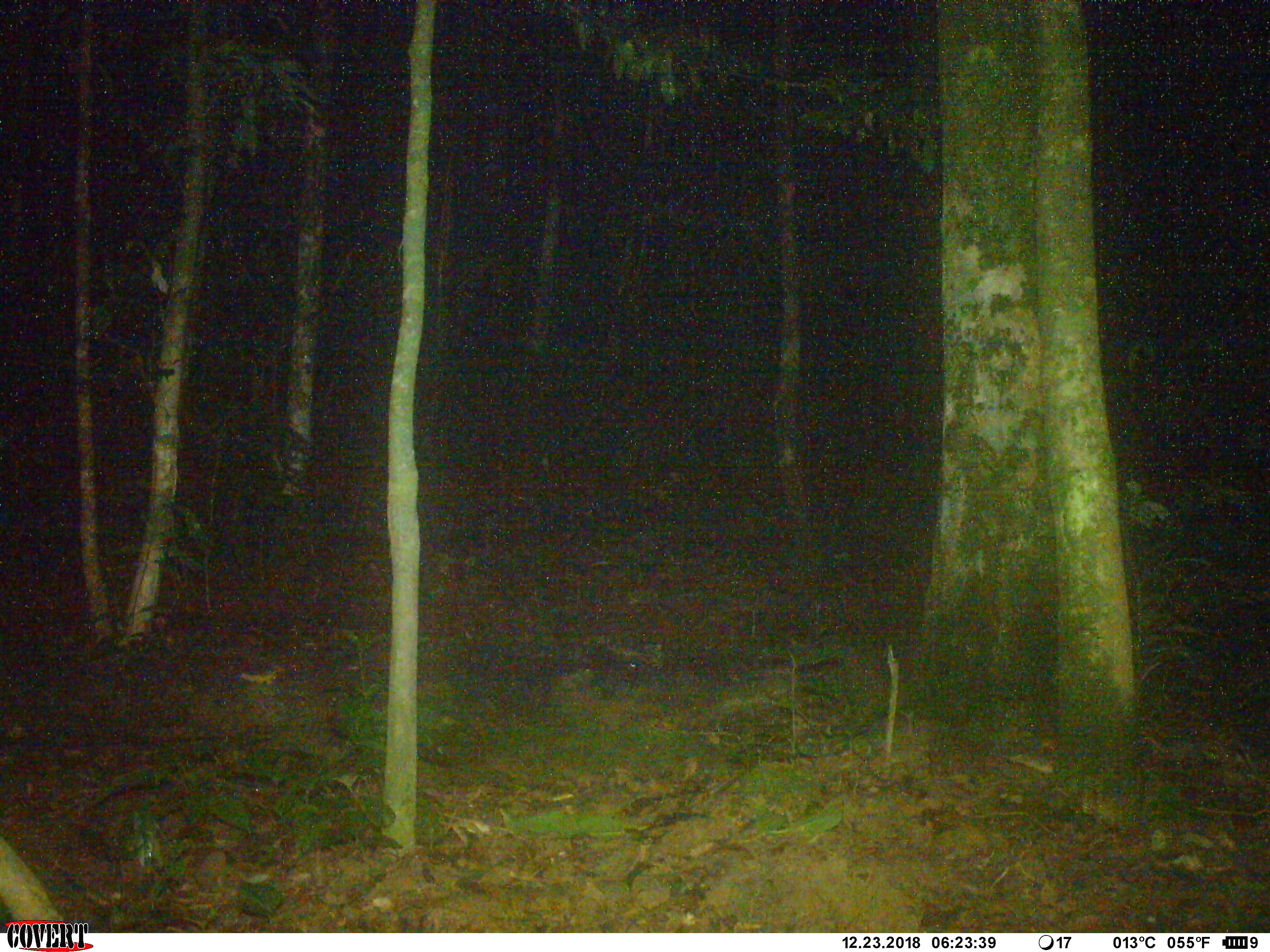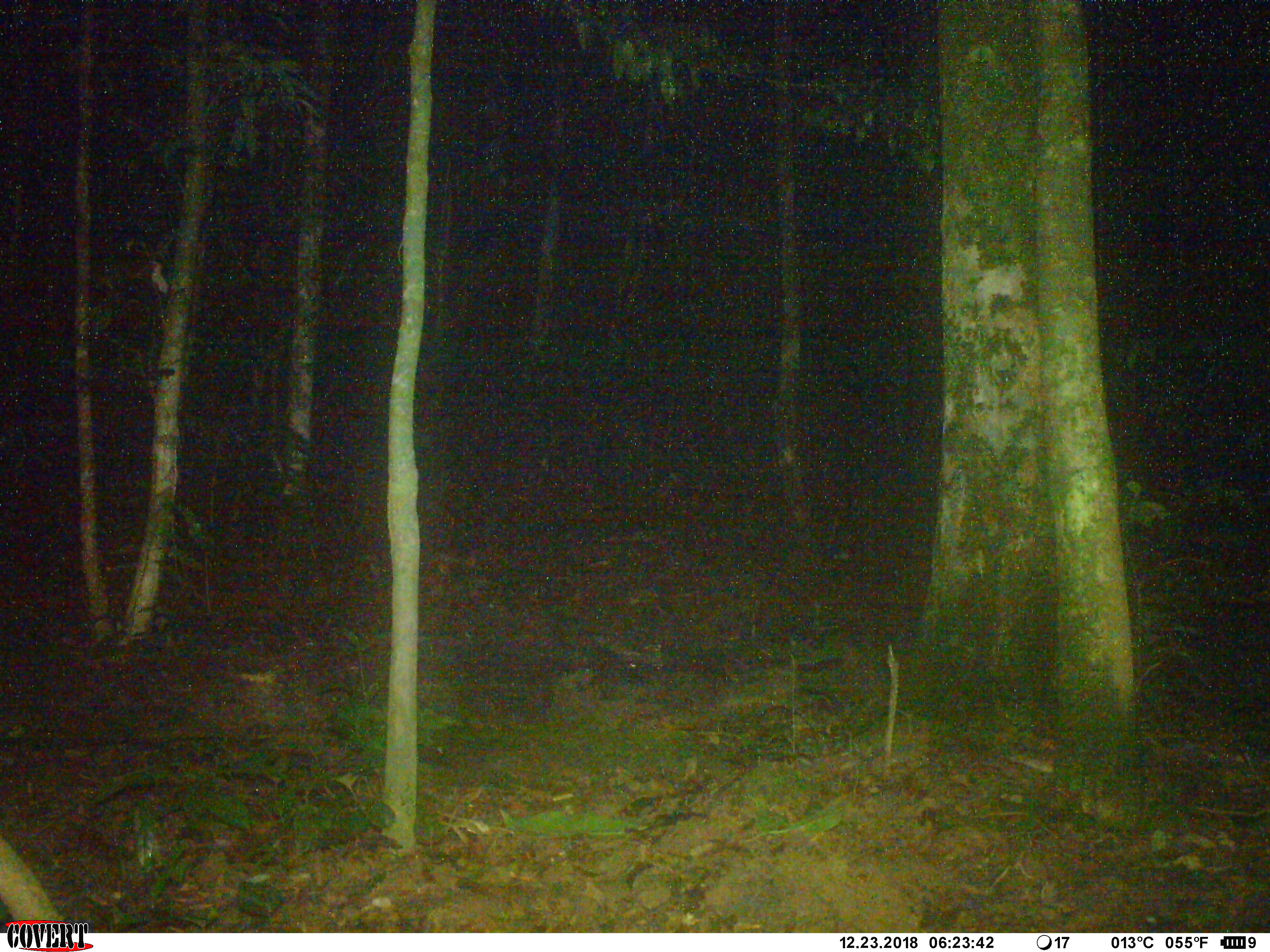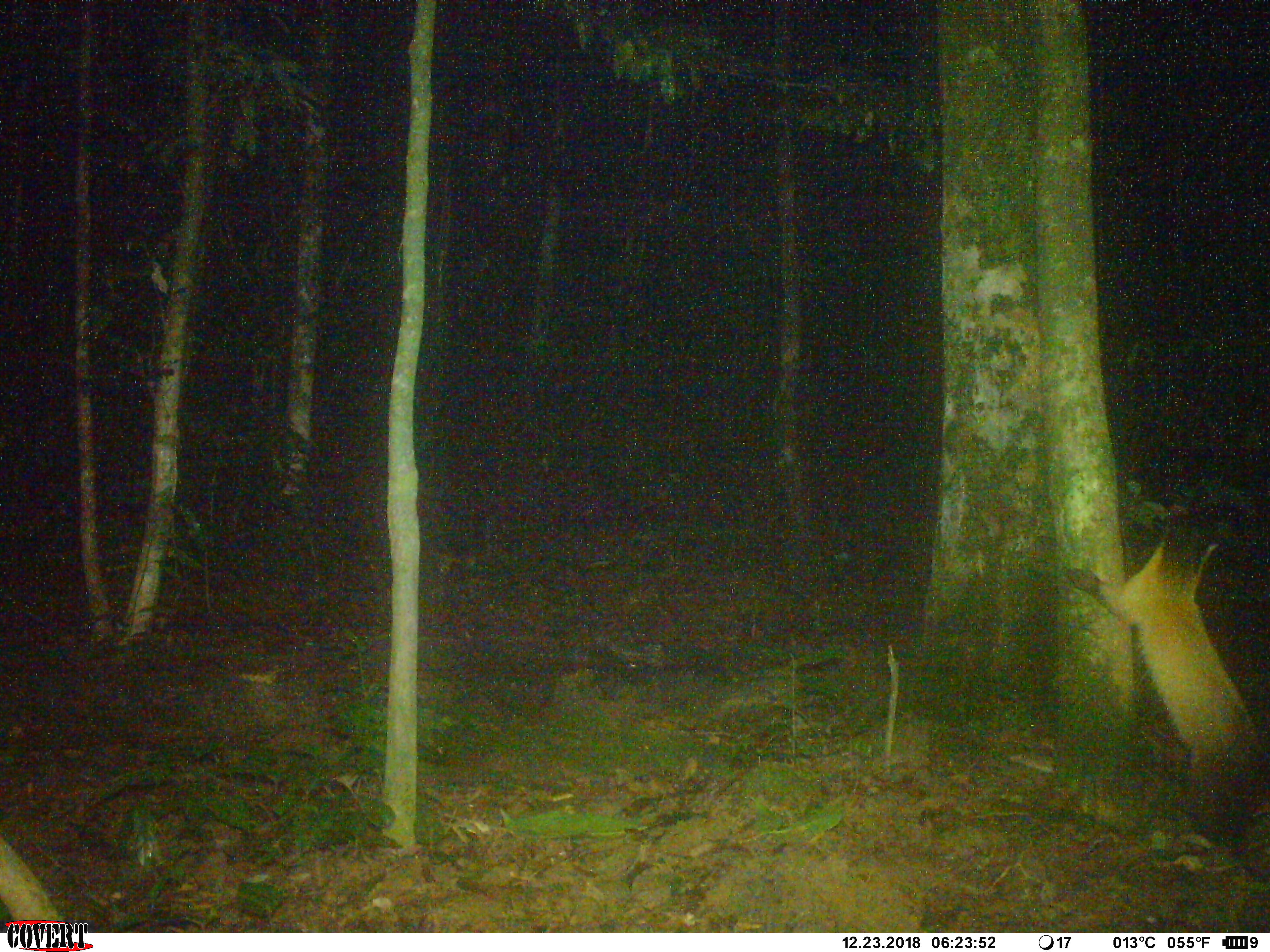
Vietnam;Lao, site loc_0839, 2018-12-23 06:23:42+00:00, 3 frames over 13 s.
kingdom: Animalia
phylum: Chordata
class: Mammalia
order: Carnivora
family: Mustelidae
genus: Martes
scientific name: Martes flavigula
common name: yellow-throated marten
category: yellow throated marten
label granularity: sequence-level